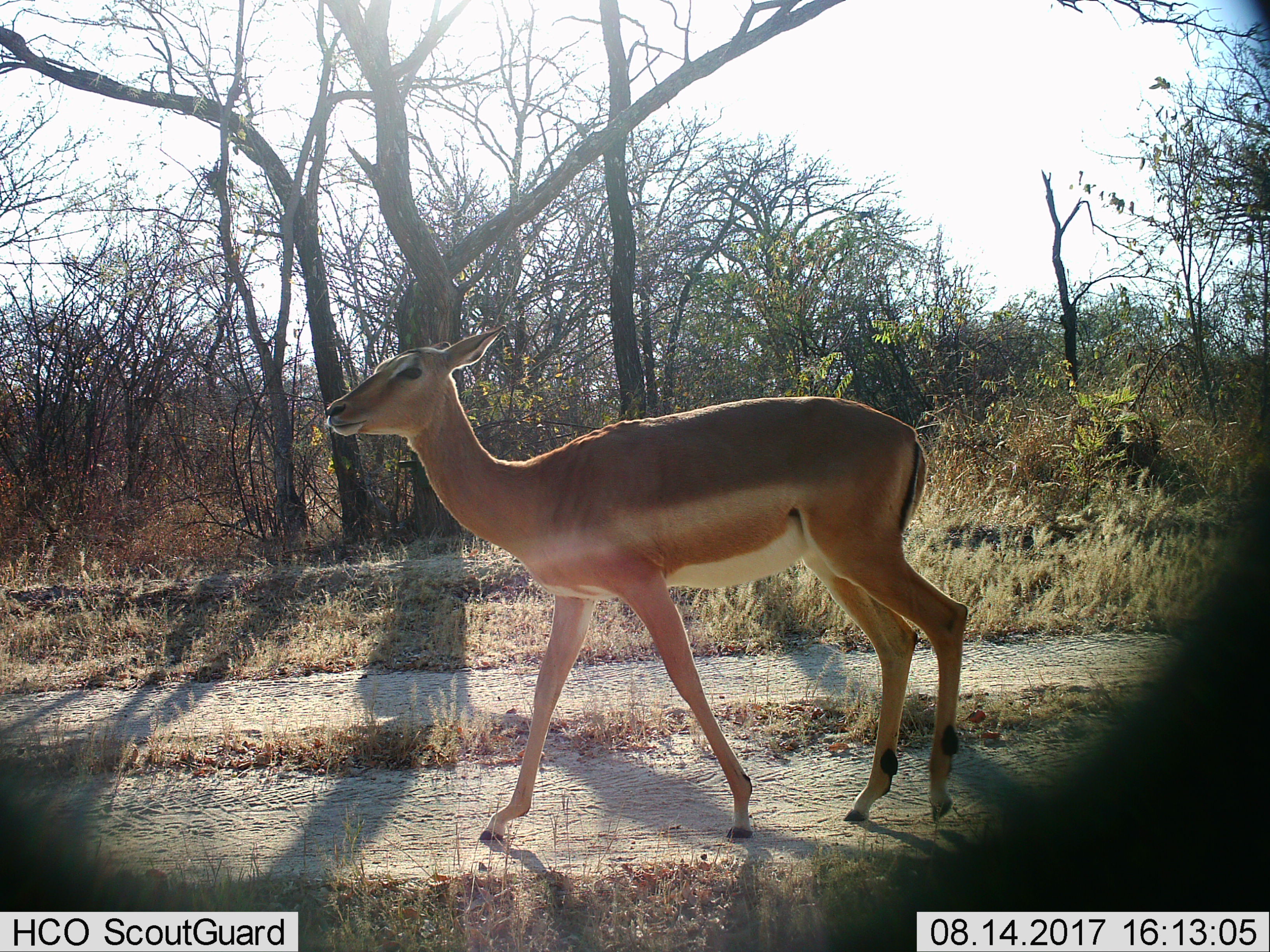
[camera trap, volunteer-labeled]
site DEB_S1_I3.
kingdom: Animalia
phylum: Chordata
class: Mammalia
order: Artiodactyla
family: Bovidae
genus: Aepyceros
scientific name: Aepyceros melampus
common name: impala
Impala (Aepyceros melampus), count 1. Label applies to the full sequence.